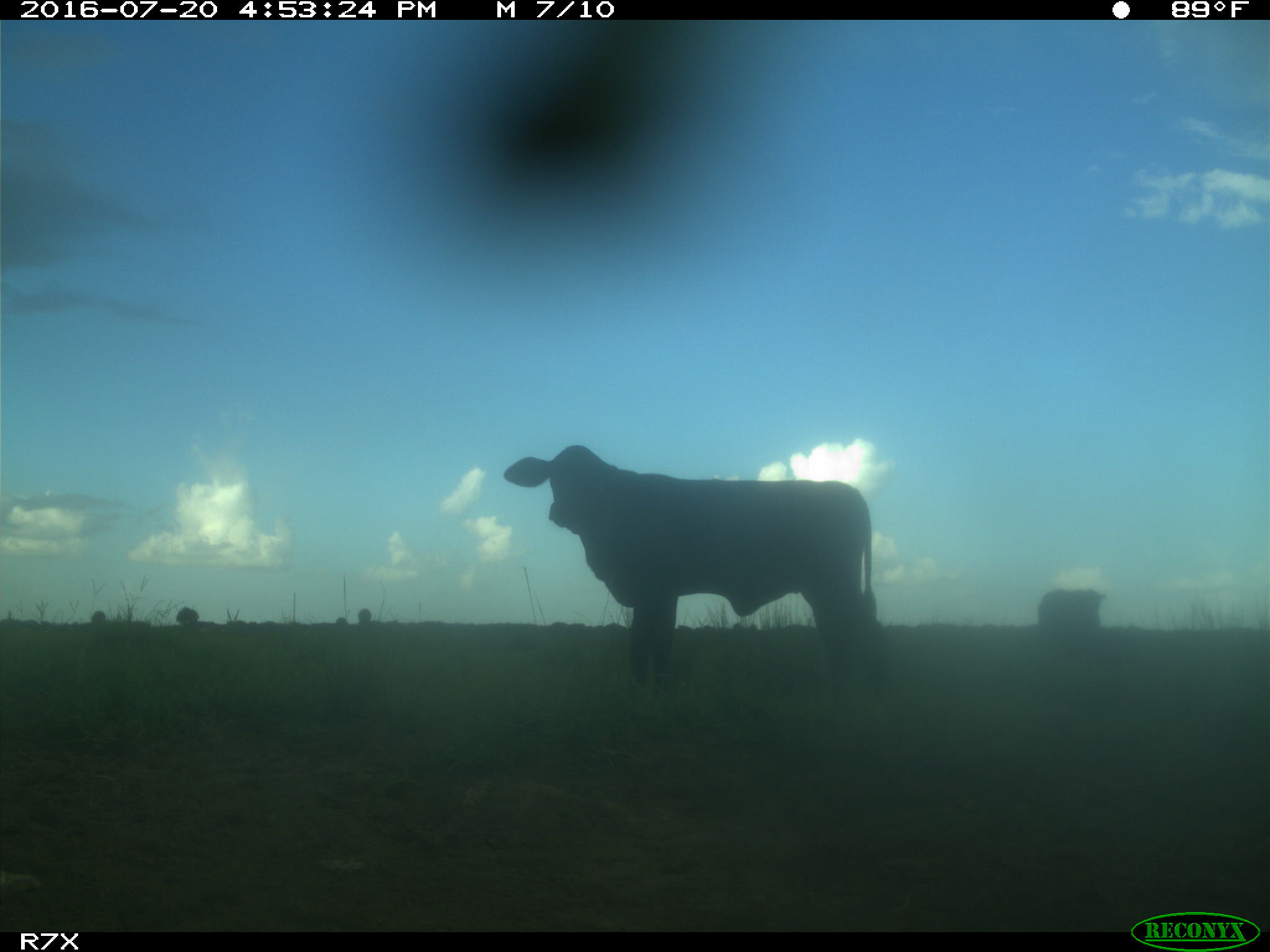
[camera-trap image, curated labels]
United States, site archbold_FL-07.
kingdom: Animalia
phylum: Chordata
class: Mammalia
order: Artiodactyla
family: Bovidae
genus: Bos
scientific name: Bos taurus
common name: domestic cow